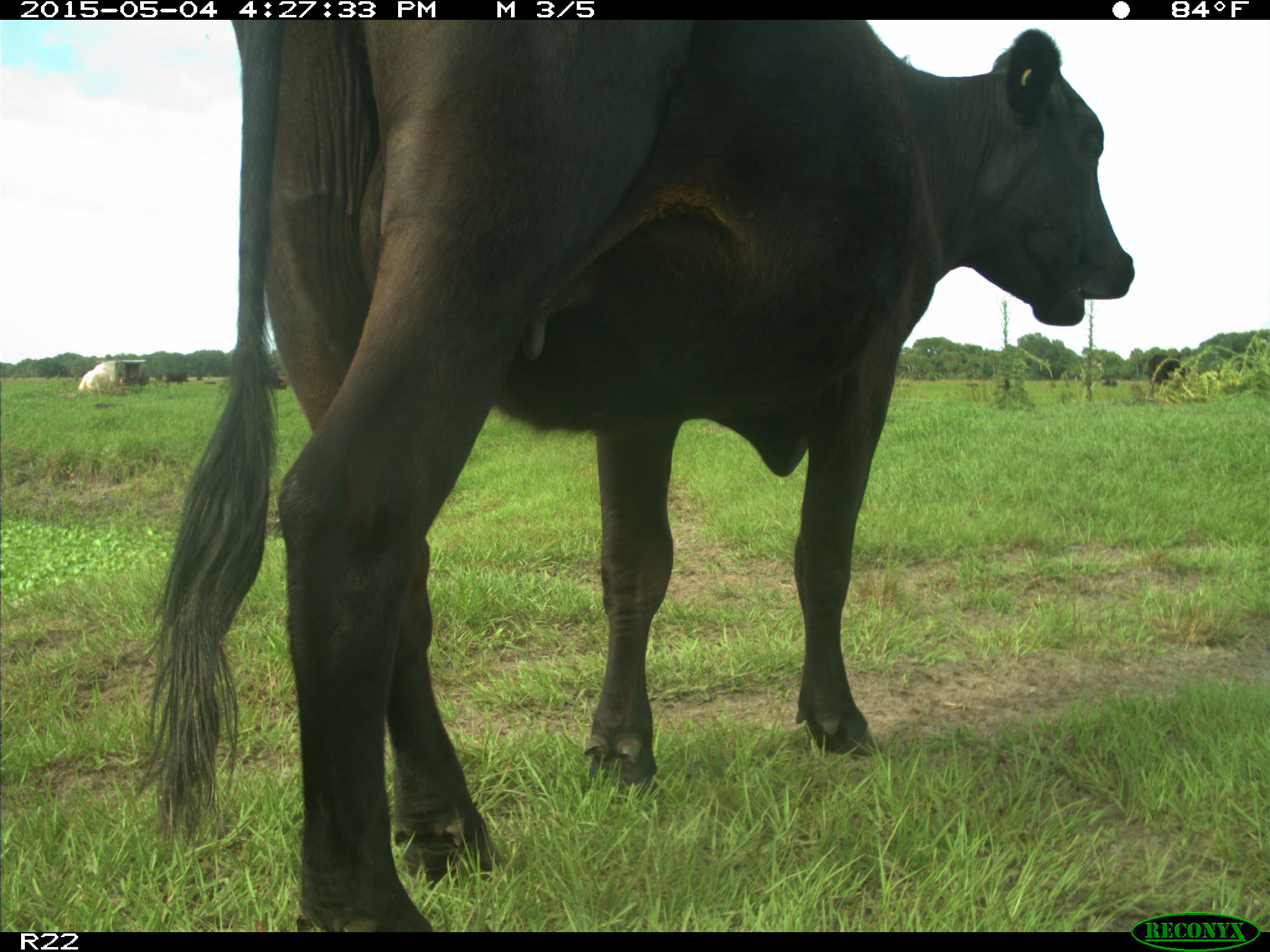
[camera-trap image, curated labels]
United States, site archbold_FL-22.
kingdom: Animalia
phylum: Chordata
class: Mammalia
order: Artiodactyla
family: Bovidae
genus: Bos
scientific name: Bos taurus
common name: domestic cow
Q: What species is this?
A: Bos taurus (domestic cow).